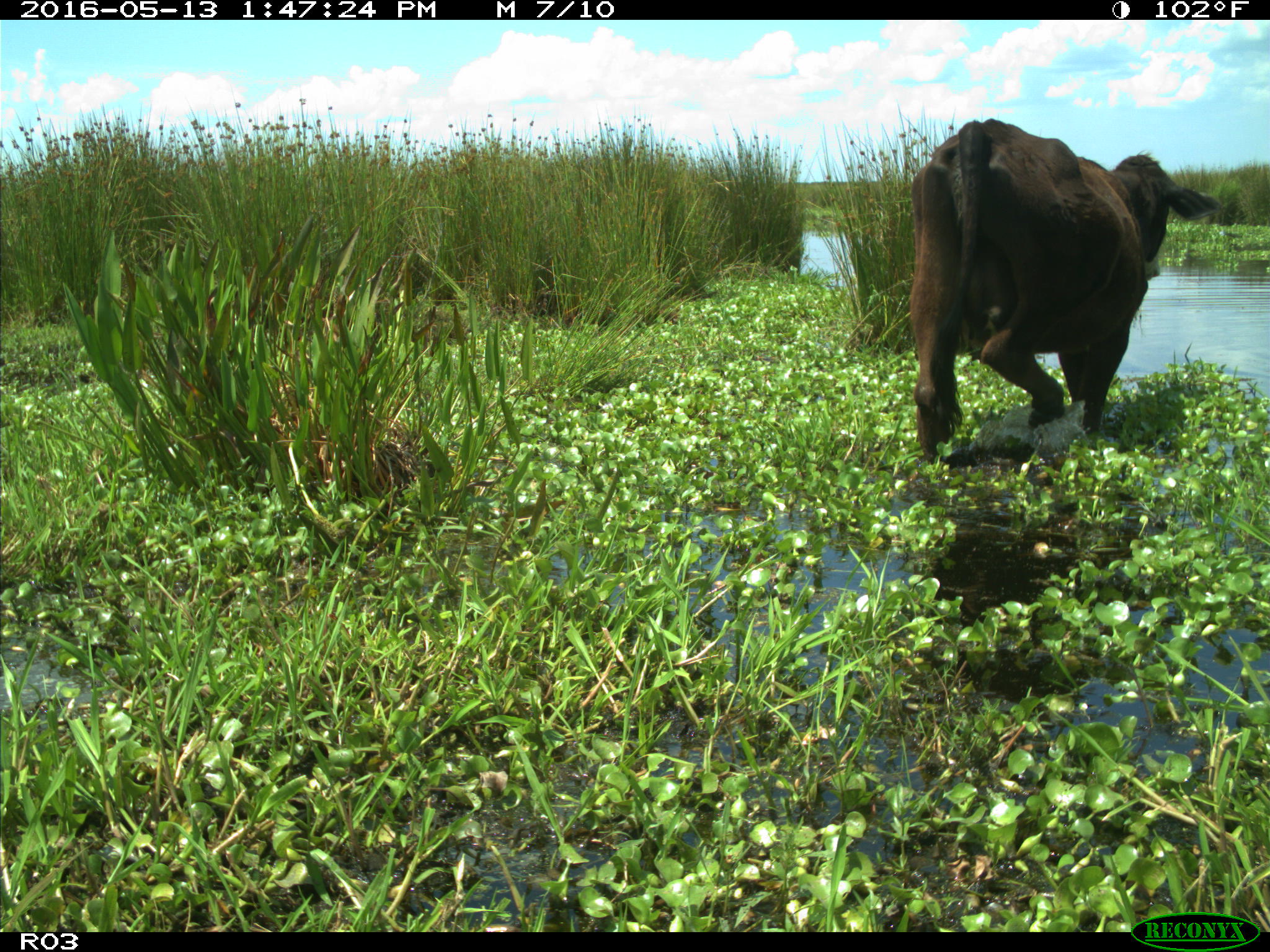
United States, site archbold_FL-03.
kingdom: Animalia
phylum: Chordata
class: Mammalia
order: Artiodactyla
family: Bovidae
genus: Bos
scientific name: Bos taurus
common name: domestic cow